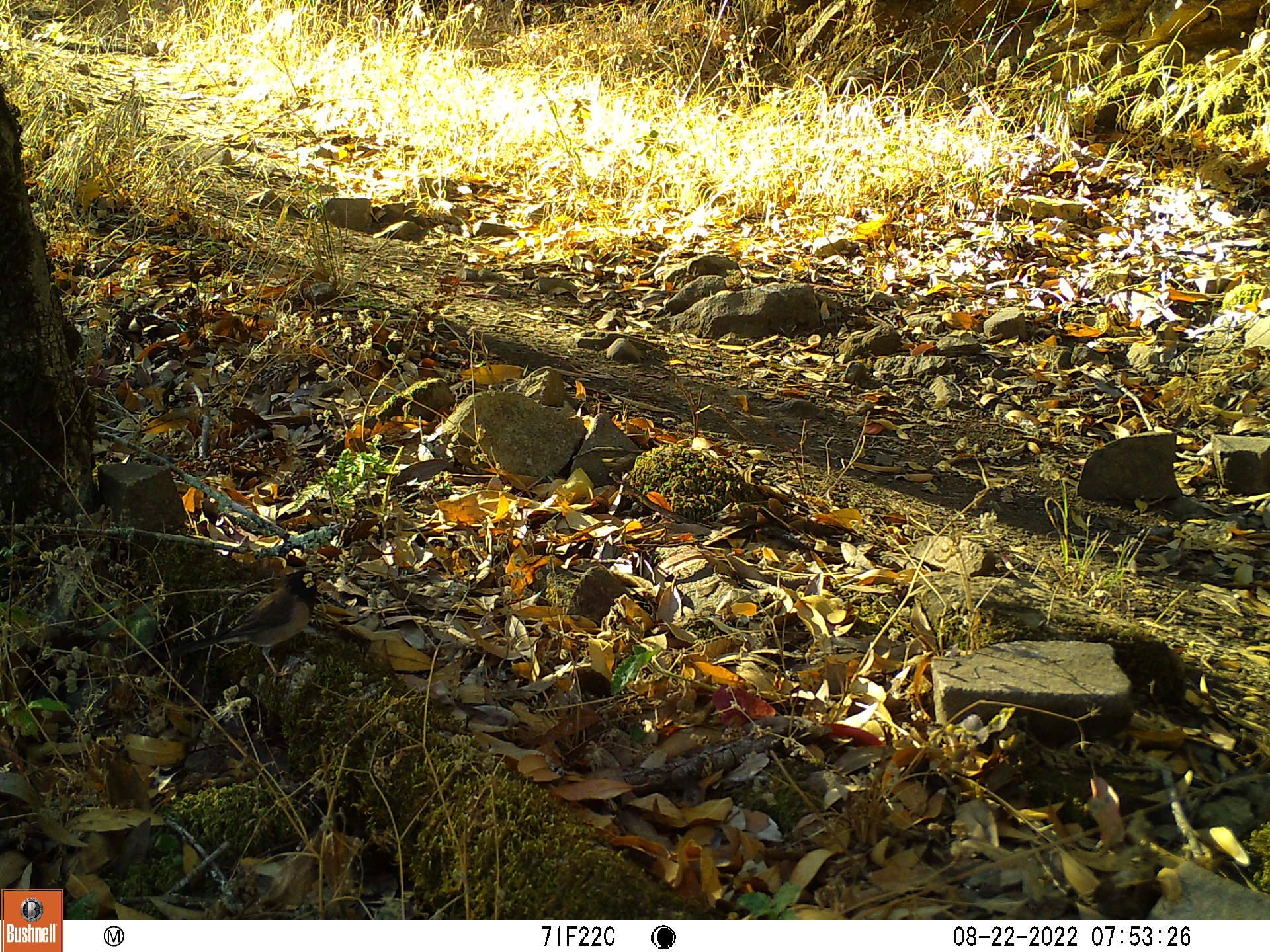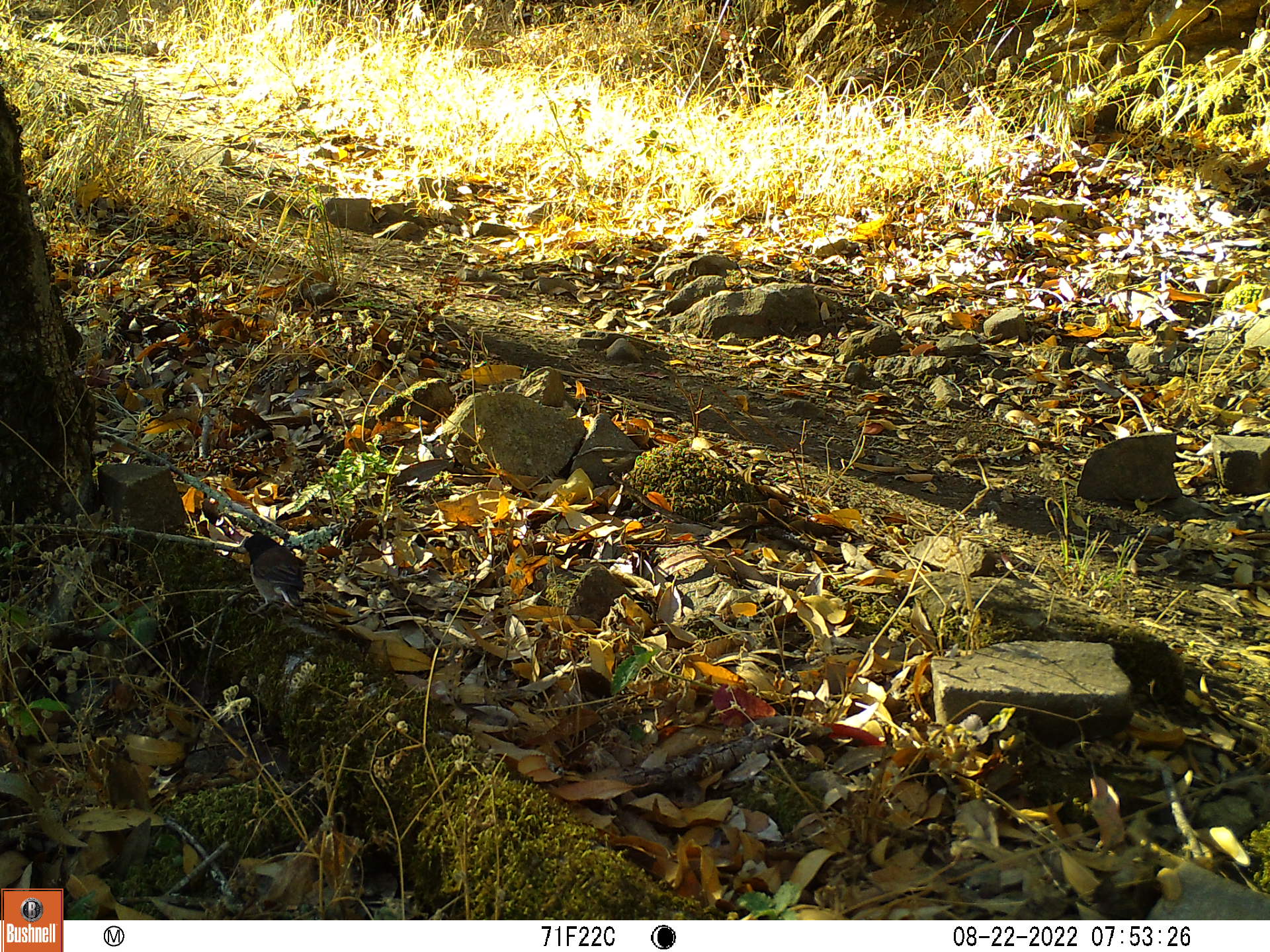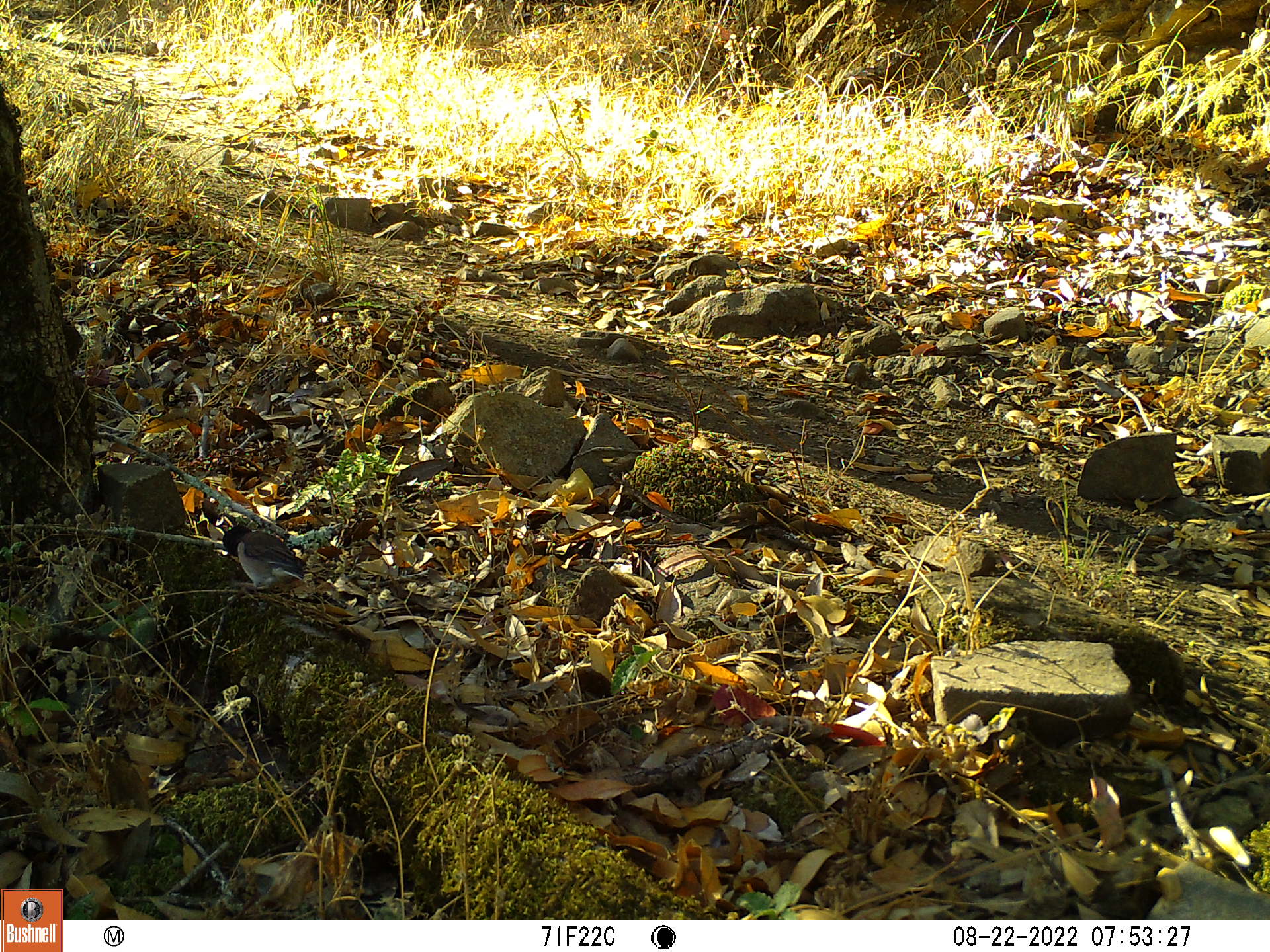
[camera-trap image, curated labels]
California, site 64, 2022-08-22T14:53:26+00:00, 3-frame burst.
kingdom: Animalia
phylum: Chordata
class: Aves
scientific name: Aves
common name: bird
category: unknown bird